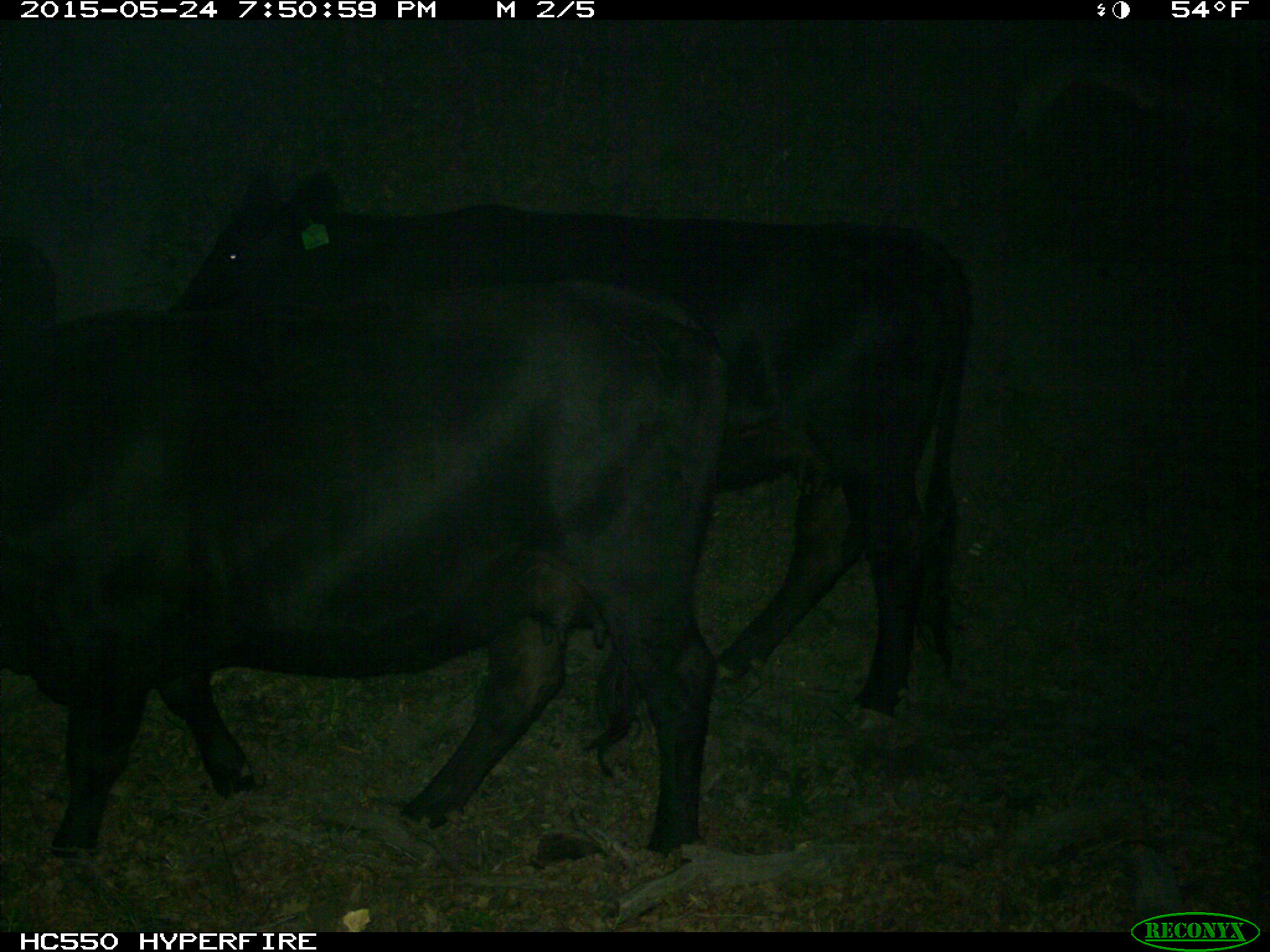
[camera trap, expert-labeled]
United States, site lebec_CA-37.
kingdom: Animalia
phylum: Chordata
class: Mammalia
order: Artiodactyla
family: Bovidae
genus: Bos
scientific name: Bos taurus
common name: domestic cow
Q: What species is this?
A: Bos taurus (domestic cow).